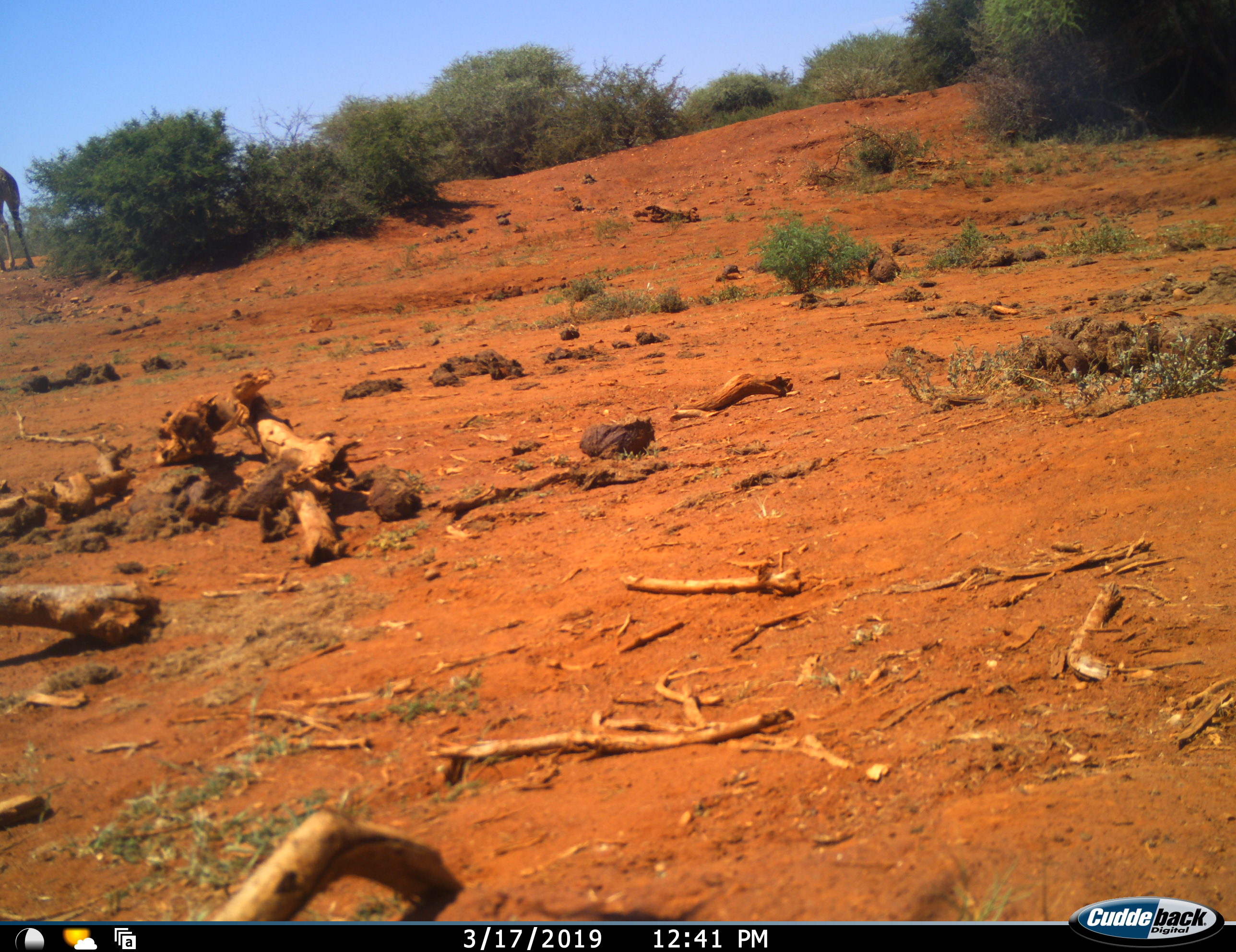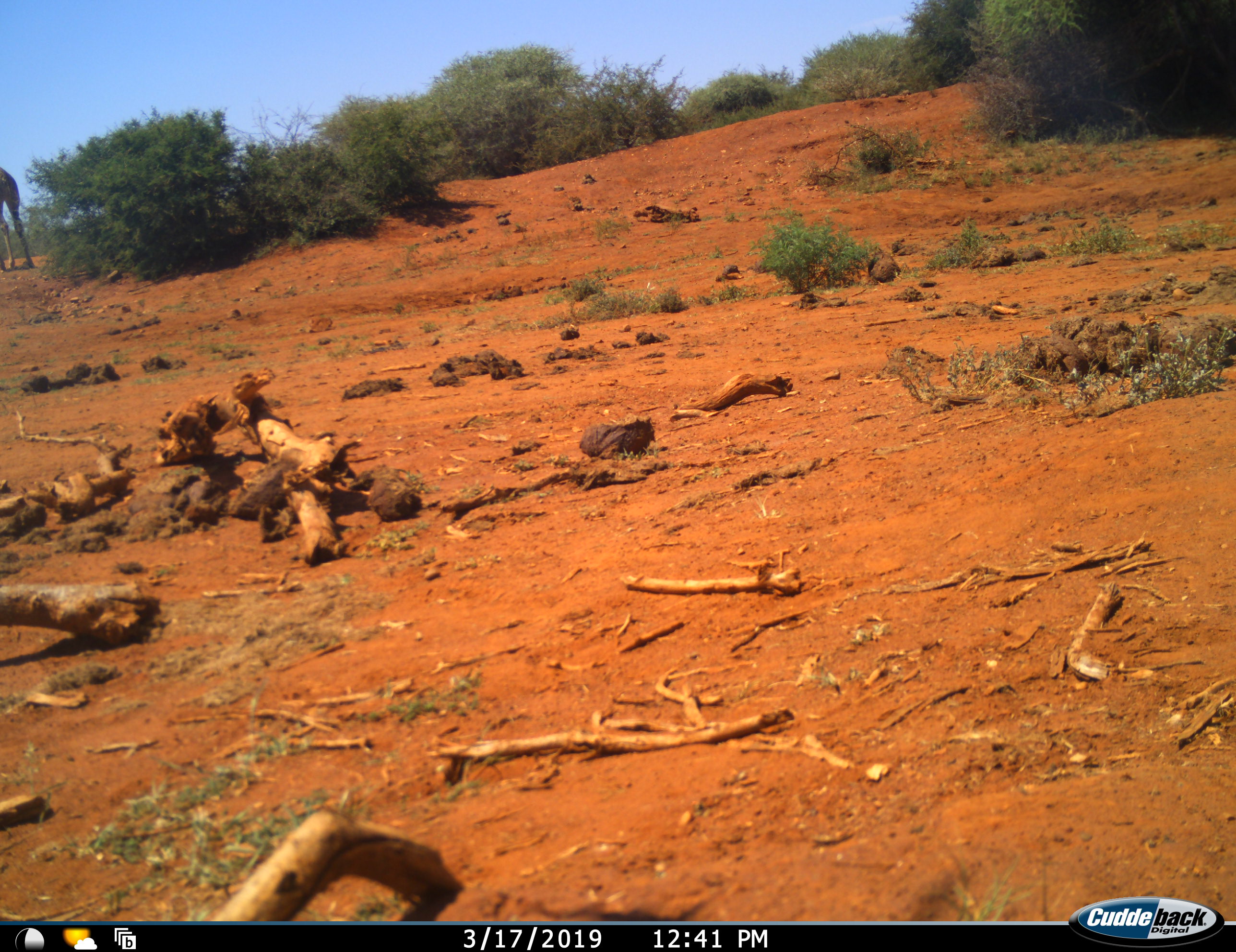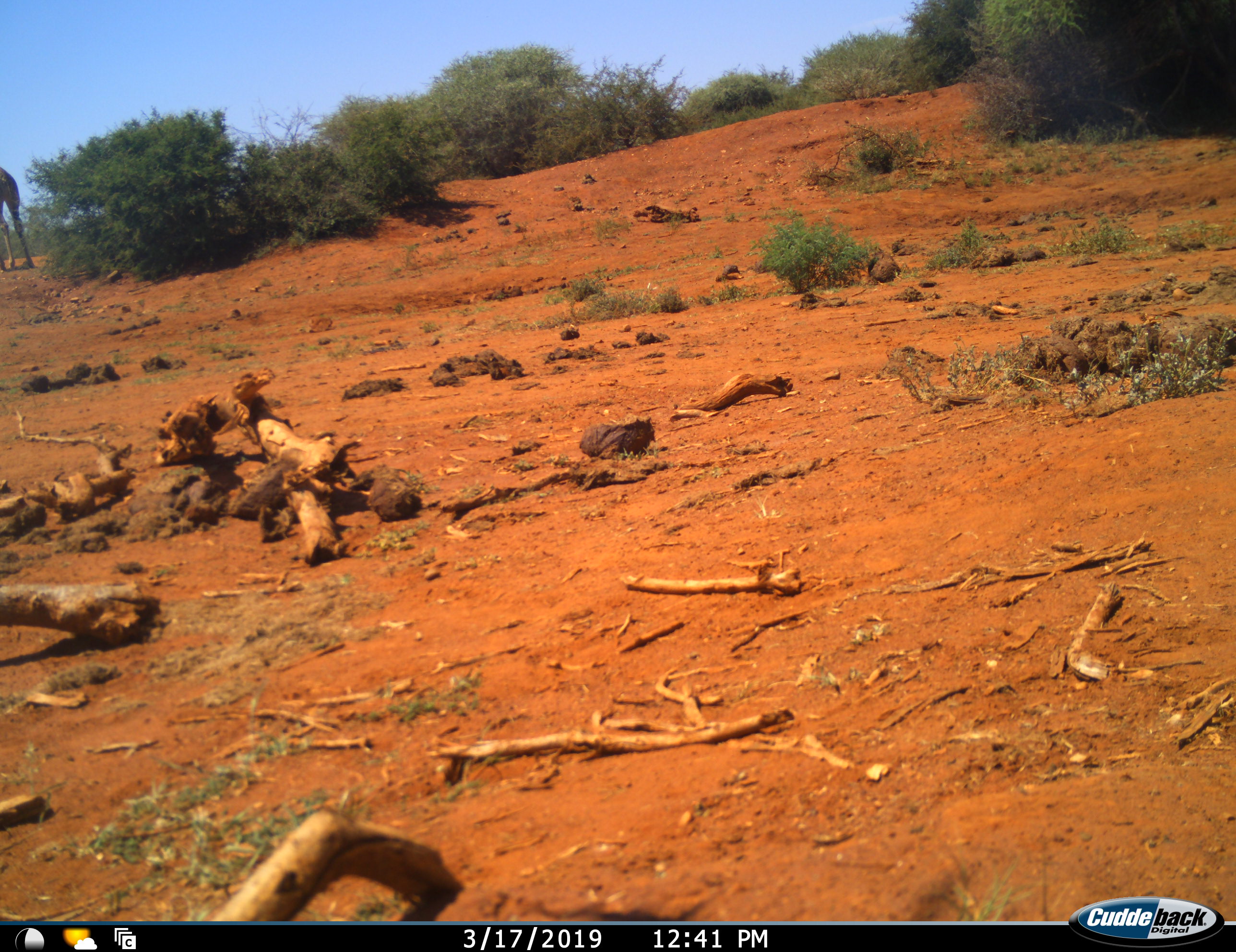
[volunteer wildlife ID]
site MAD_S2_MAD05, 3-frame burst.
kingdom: Animalia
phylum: Chordata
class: Mammalia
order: Artiodactyla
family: Giraffidae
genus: Giraffa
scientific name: Giraffa camelopardalis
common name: giraffe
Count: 1.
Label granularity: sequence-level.